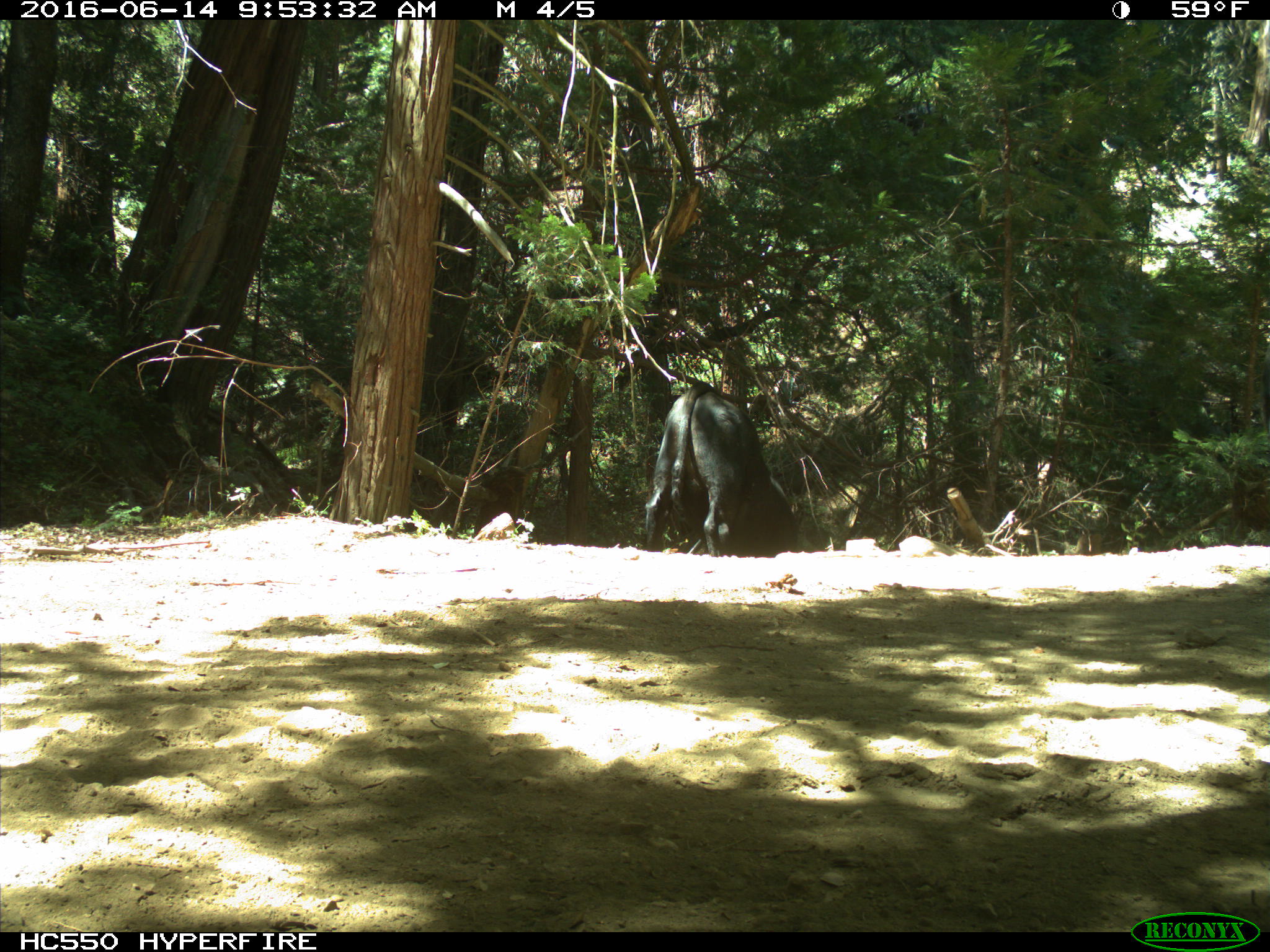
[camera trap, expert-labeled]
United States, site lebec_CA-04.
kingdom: Animalia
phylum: Chordata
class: Mammalia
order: Artiodactyla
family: Bovidae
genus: Bos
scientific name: Bos taurus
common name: domestic cow